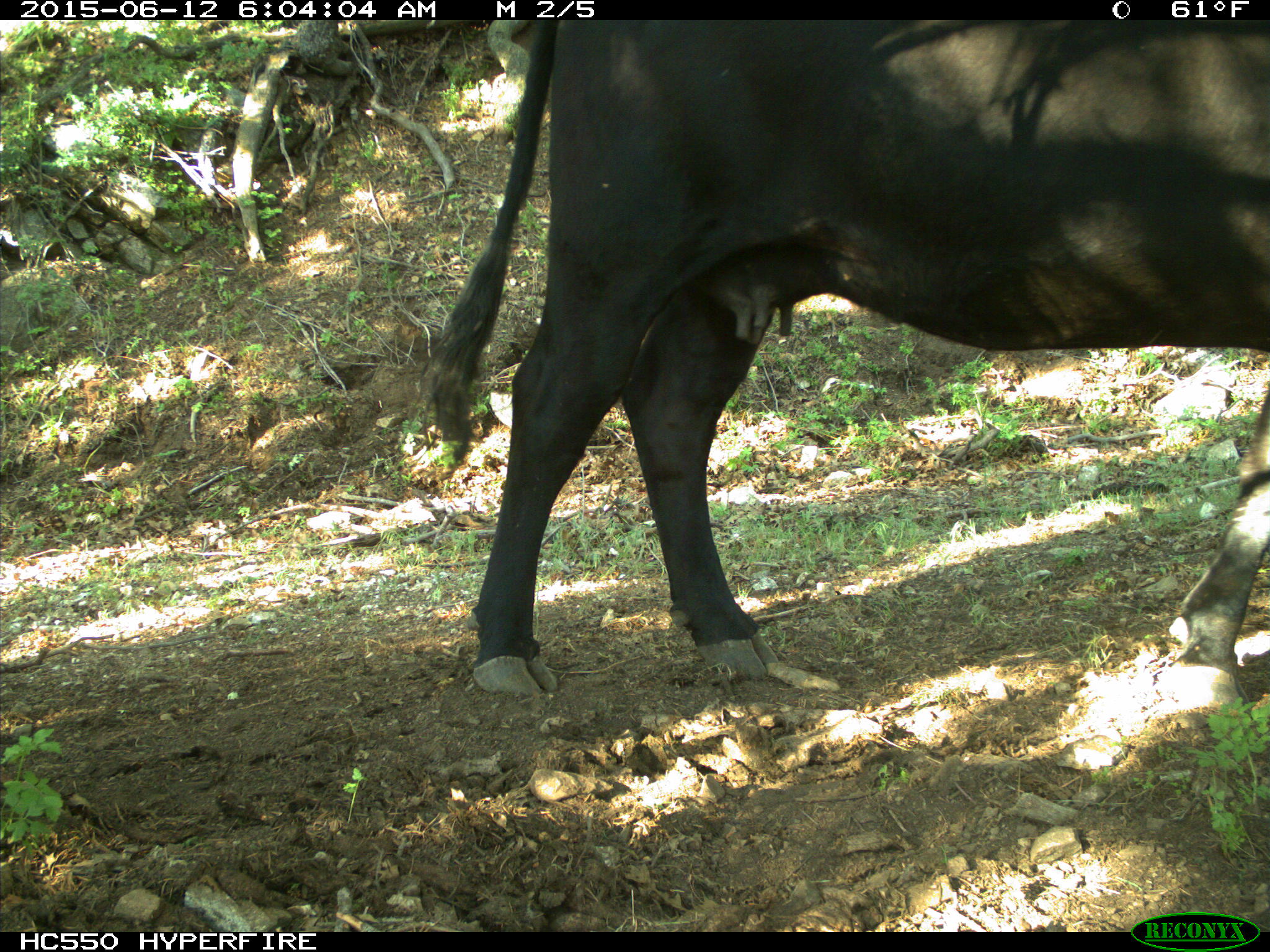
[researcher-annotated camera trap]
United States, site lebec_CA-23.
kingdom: Animalia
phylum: Chordata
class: Mammalia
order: Artiodactyla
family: Bovidae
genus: Bos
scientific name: Bos taurus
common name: domestic cow